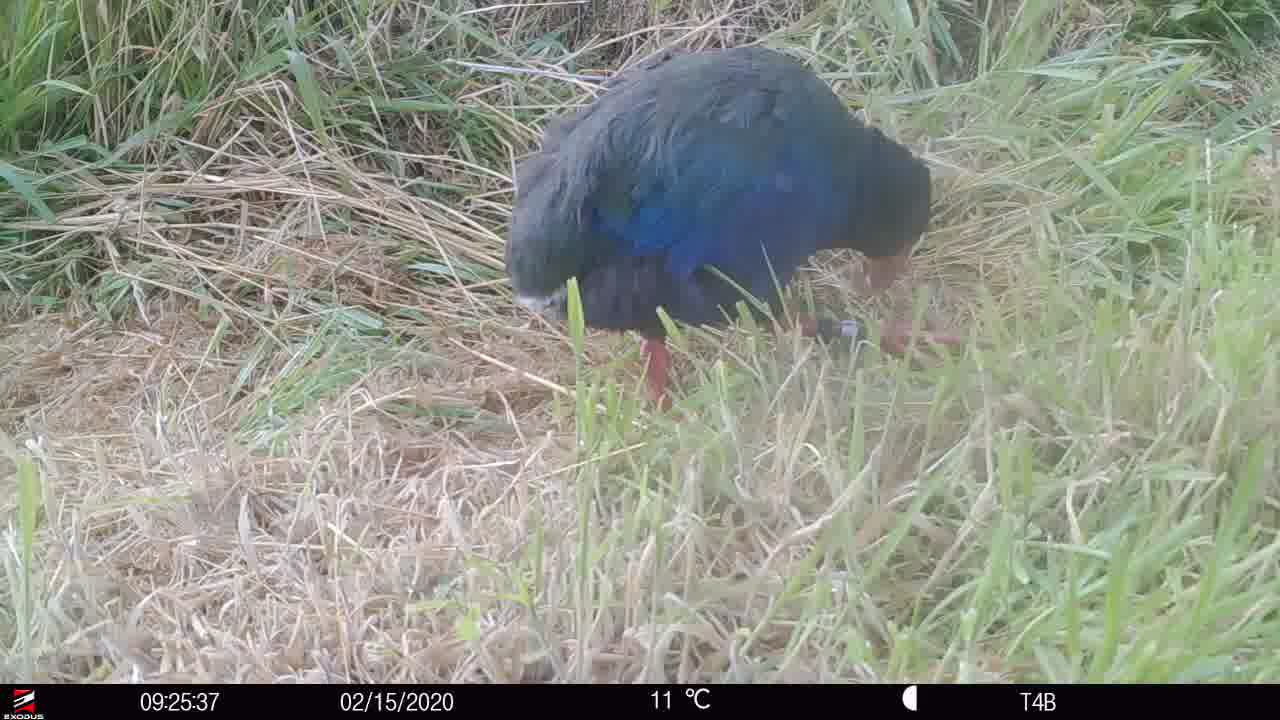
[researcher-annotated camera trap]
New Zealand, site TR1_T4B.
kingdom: Animalia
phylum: Chordata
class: Aves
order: Gruiformes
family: Rallidae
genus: Porphyrio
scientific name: Porphyrio mantelli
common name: takahe